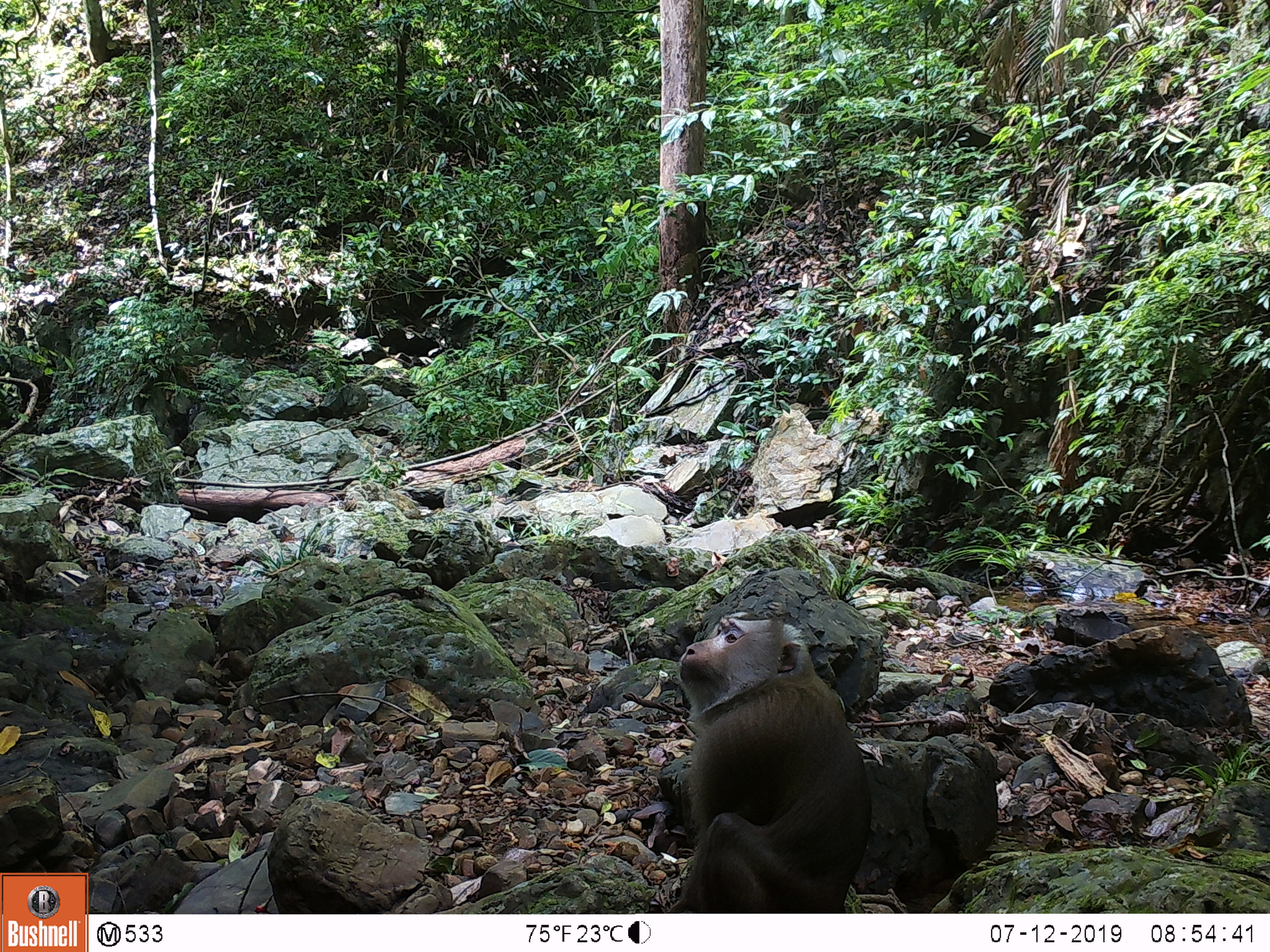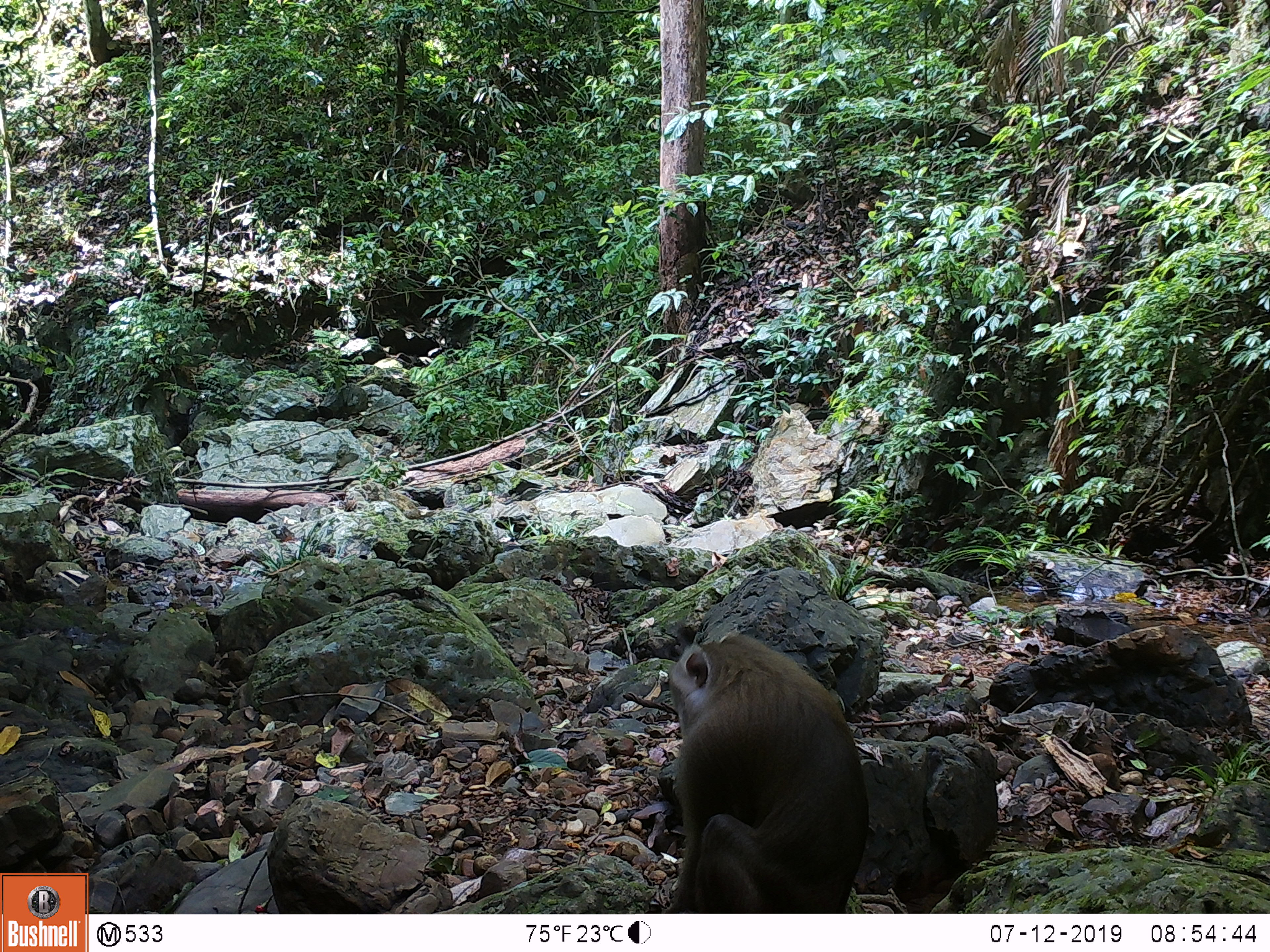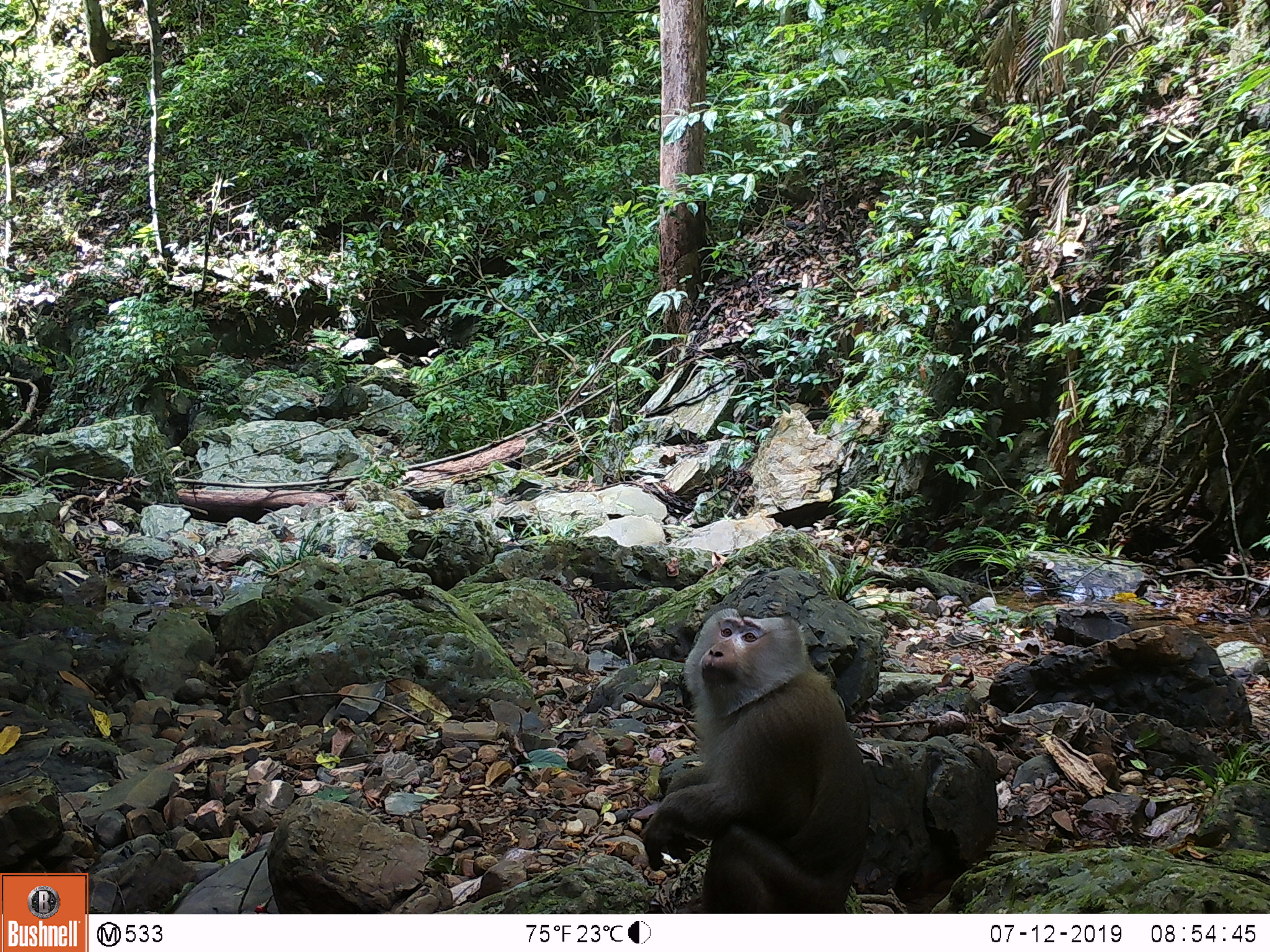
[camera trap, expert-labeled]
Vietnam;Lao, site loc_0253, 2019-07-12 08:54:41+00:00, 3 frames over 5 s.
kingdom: Animalia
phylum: Chordata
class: Mammalia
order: Primates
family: Cercopithecidae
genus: Macaca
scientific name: Macaca nemestrina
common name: pig-tailed macaque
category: pig tailed macaque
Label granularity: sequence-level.